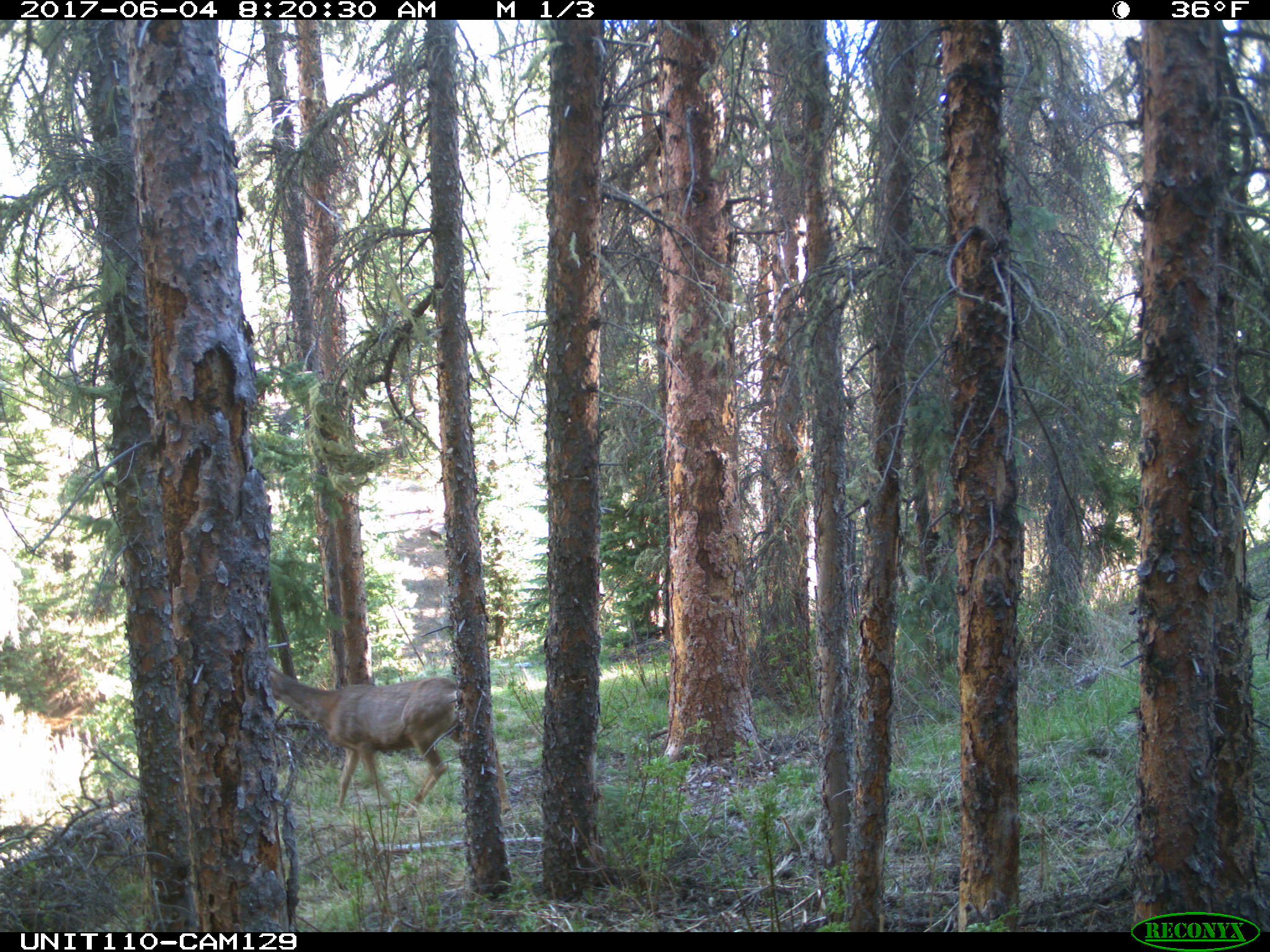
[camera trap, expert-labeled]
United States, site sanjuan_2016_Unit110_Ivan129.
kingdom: Animalia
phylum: Chordata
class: Mammalia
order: Artiodactyla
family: Cervidae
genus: Odocoileus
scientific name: Odocoileus hemionus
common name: mule deer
Odocoileus hemionus (mule deer).